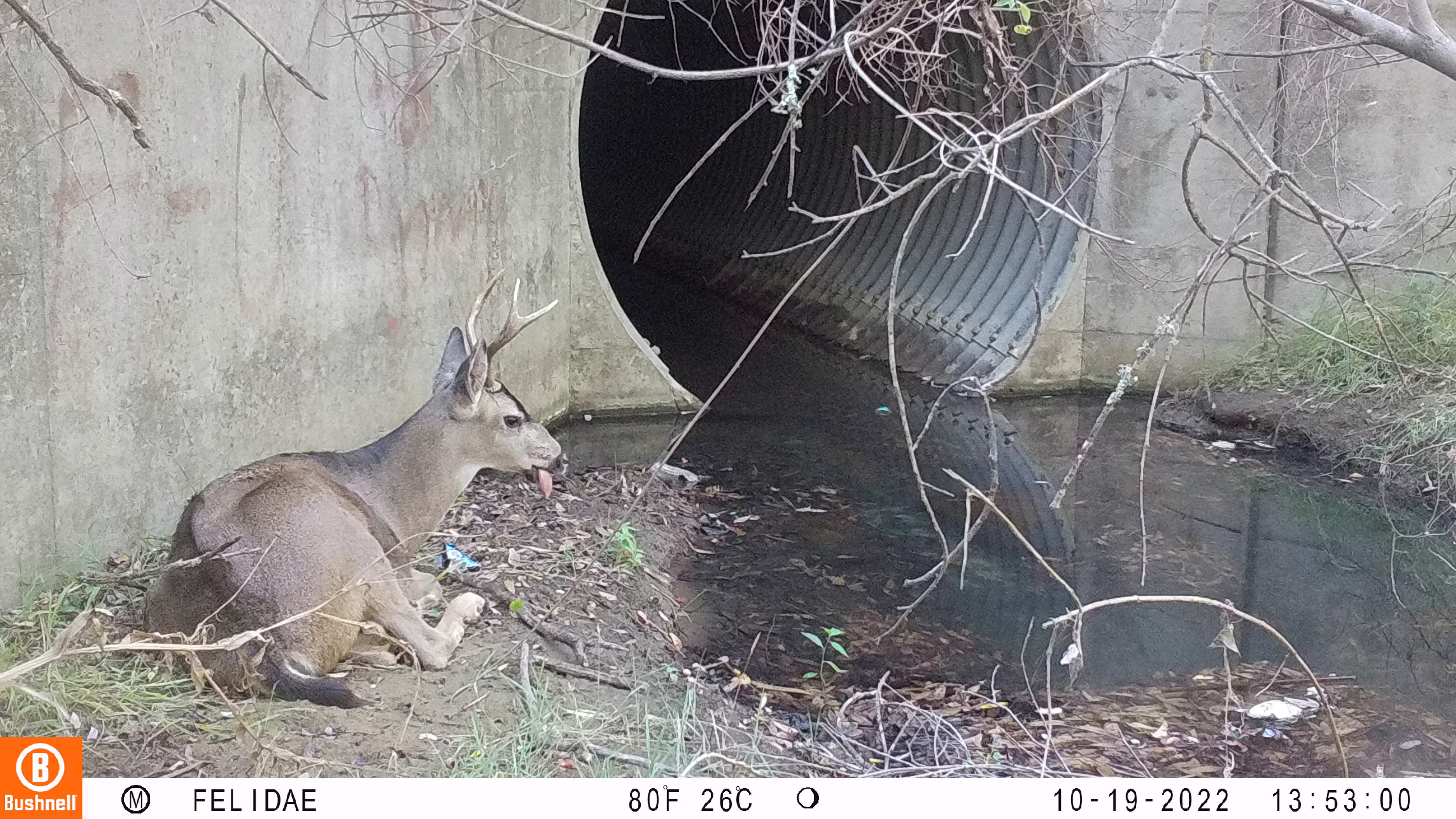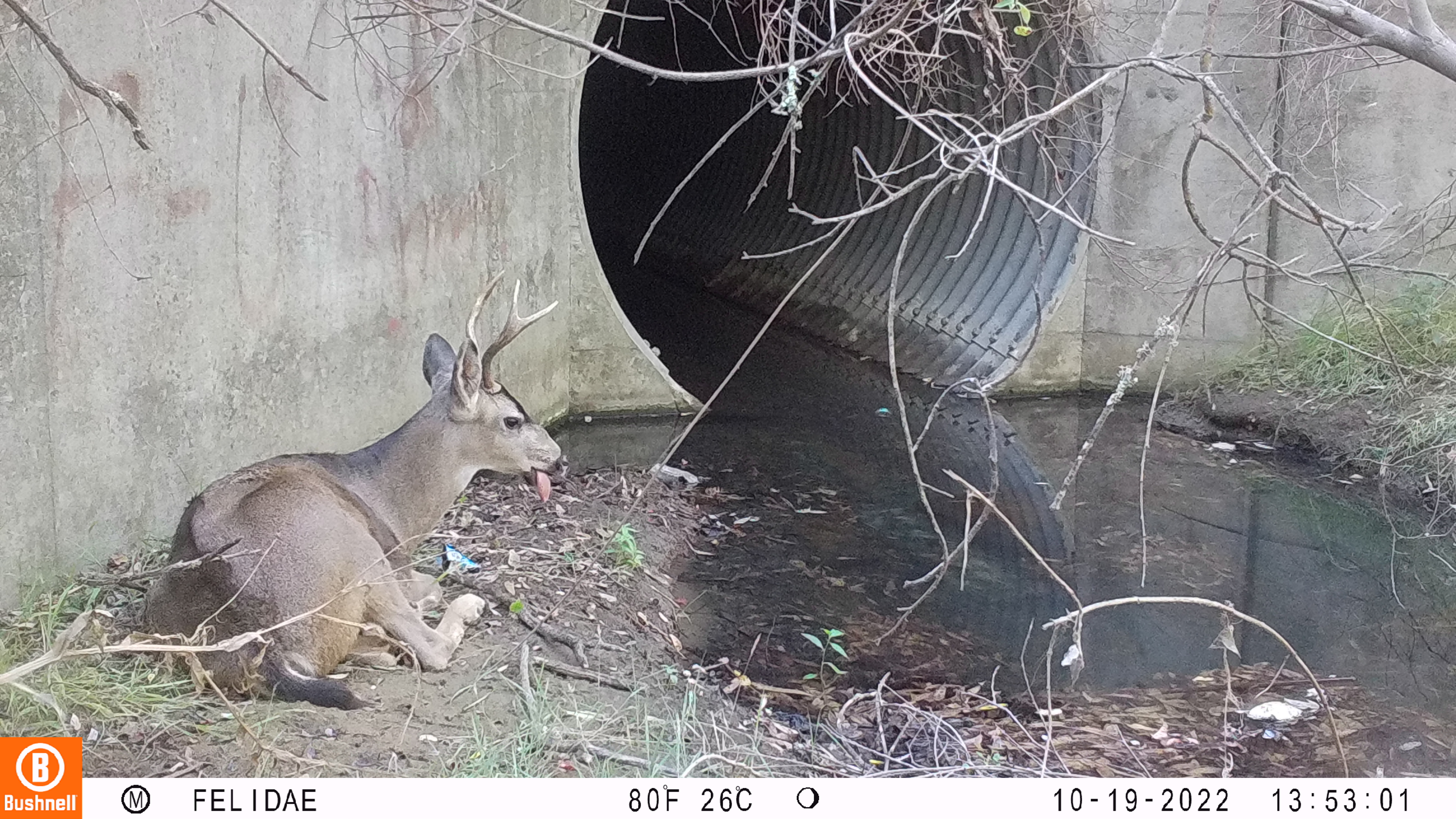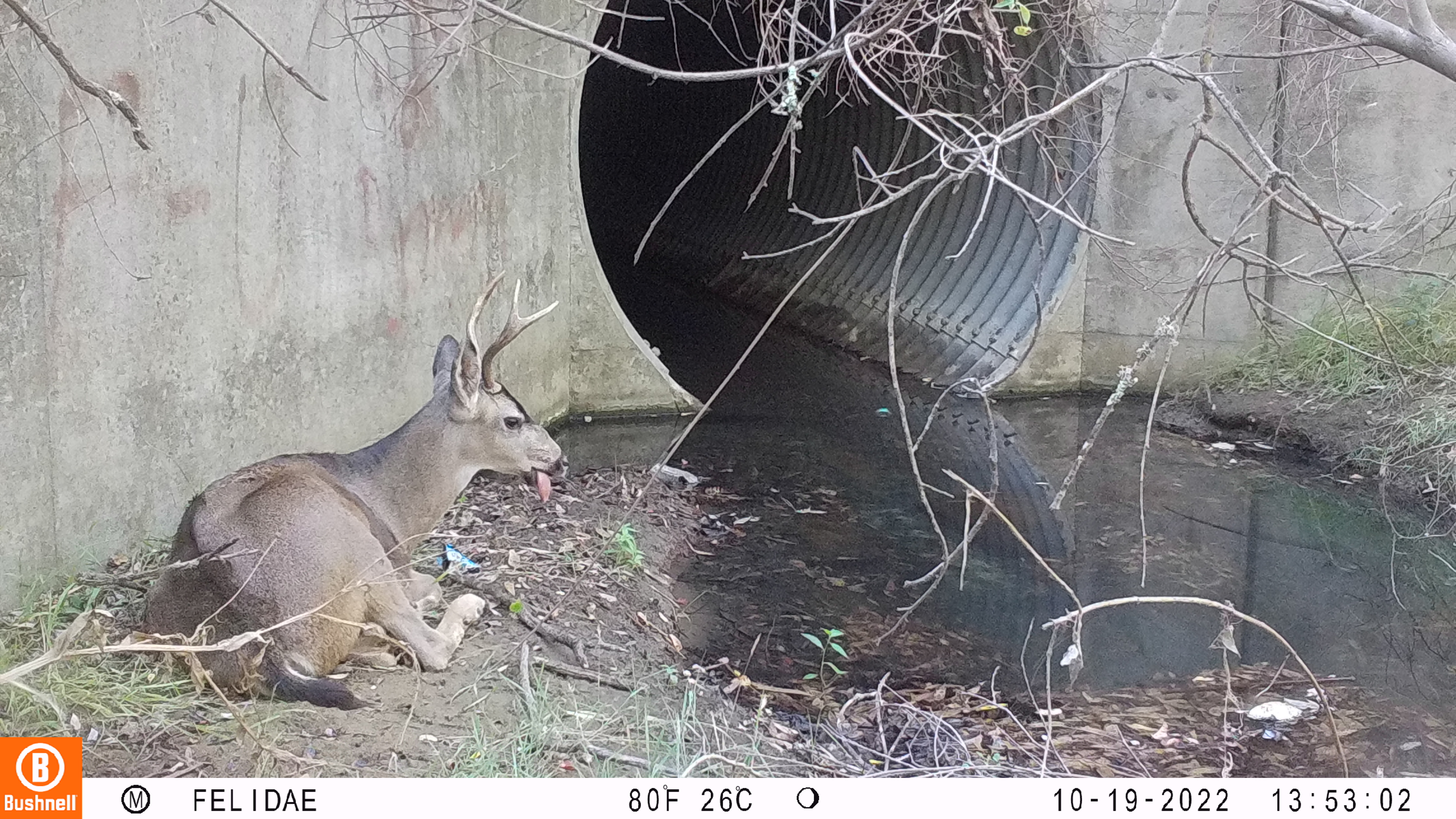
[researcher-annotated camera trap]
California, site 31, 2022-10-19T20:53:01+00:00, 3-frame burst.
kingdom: Animalia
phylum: Chordata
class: Mammalia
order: Artiodactyla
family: Cervidae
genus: Odocoileus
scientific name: Odocoileus hemionus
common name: mule deer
Mule deer (Odocoileus hemionus).